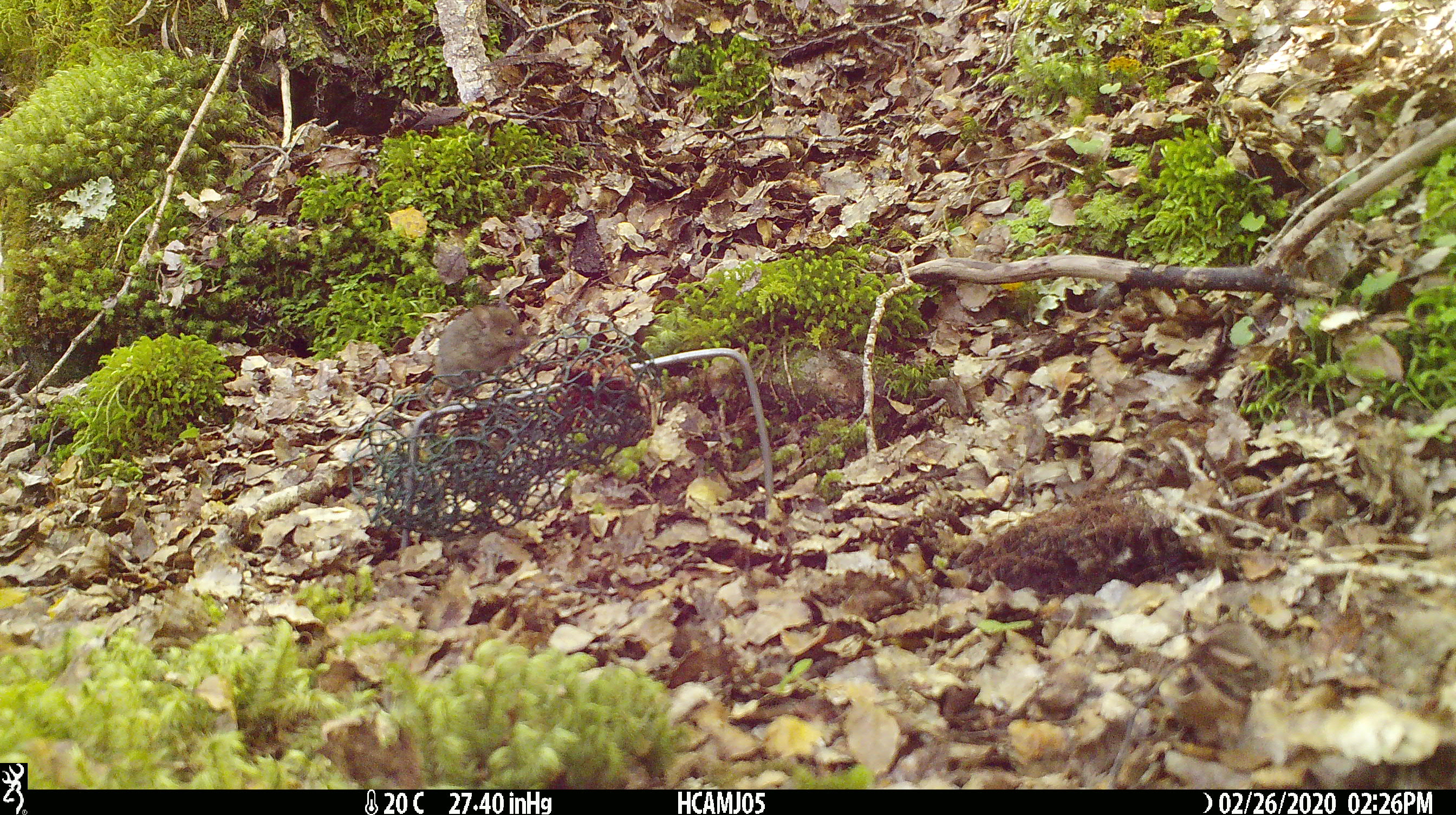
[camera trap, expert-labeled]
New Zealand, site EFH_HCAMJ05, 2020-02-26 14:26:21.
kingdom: Animalia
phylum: Chordata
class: Mammalia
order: Rodentia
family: Muridae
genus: Mus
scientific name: Mus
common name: mouse